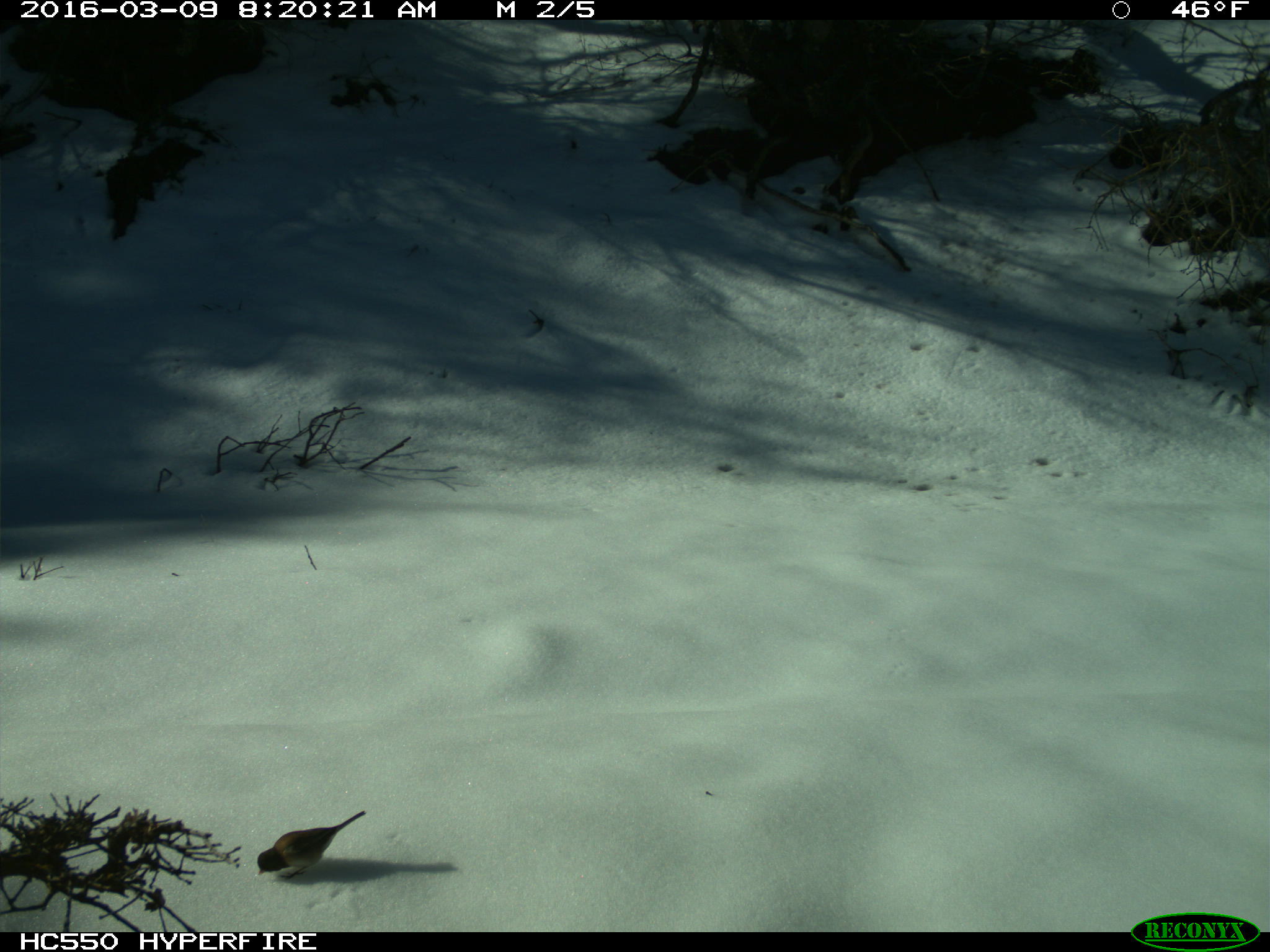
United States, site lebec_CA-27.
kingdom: Animalia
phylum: Chordata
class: Aves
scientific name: Aves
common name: birds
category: unidentified bird